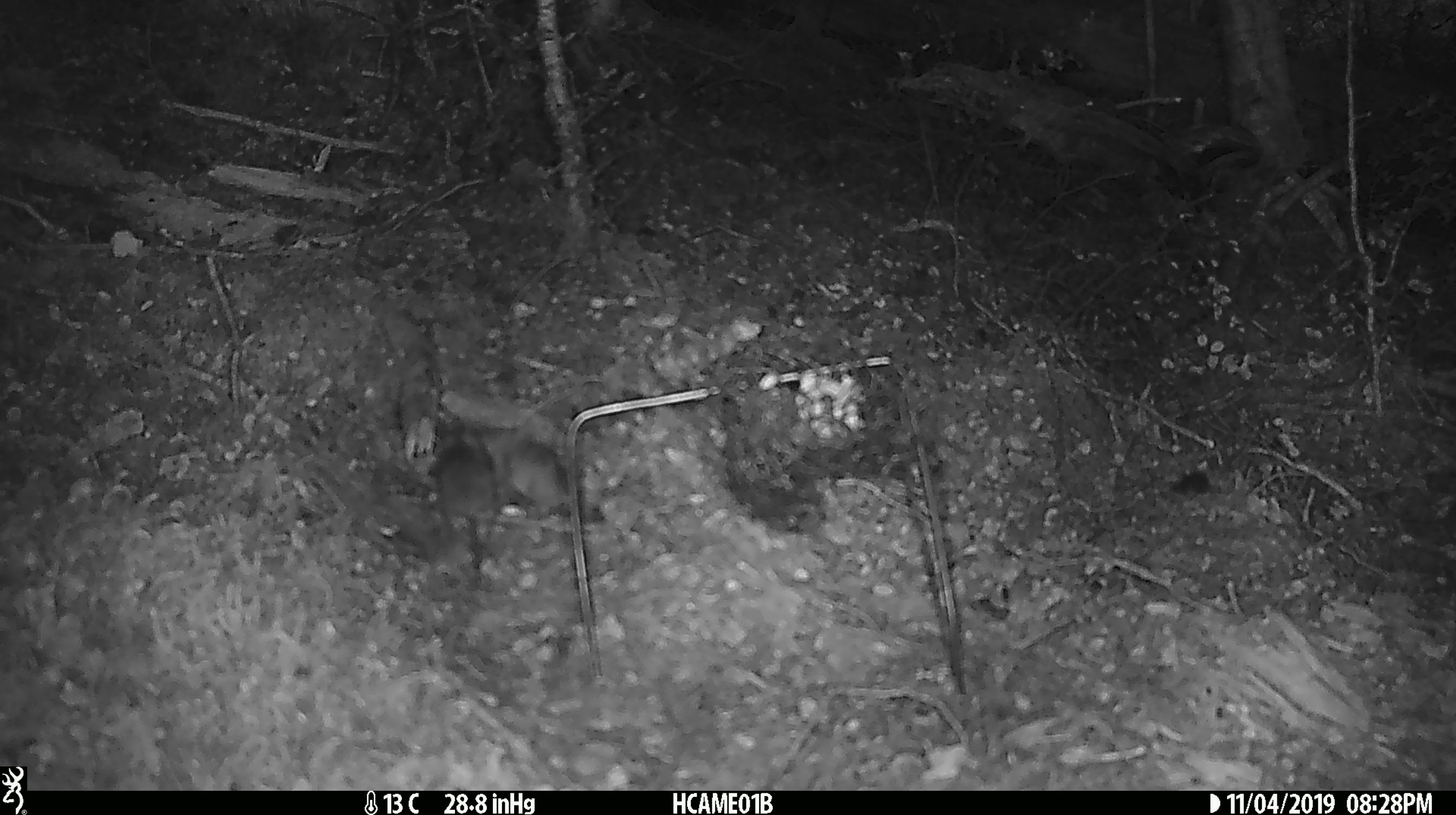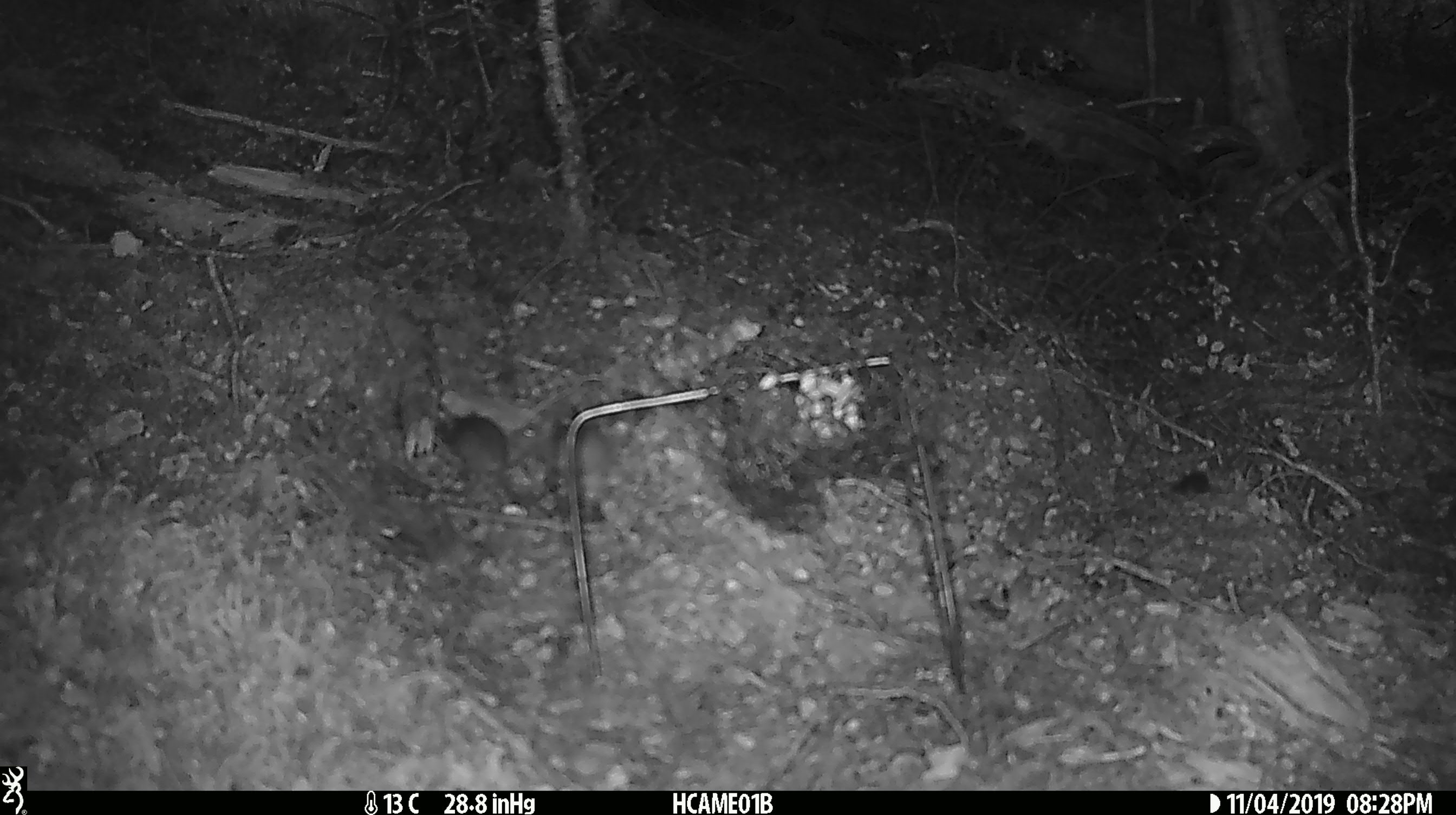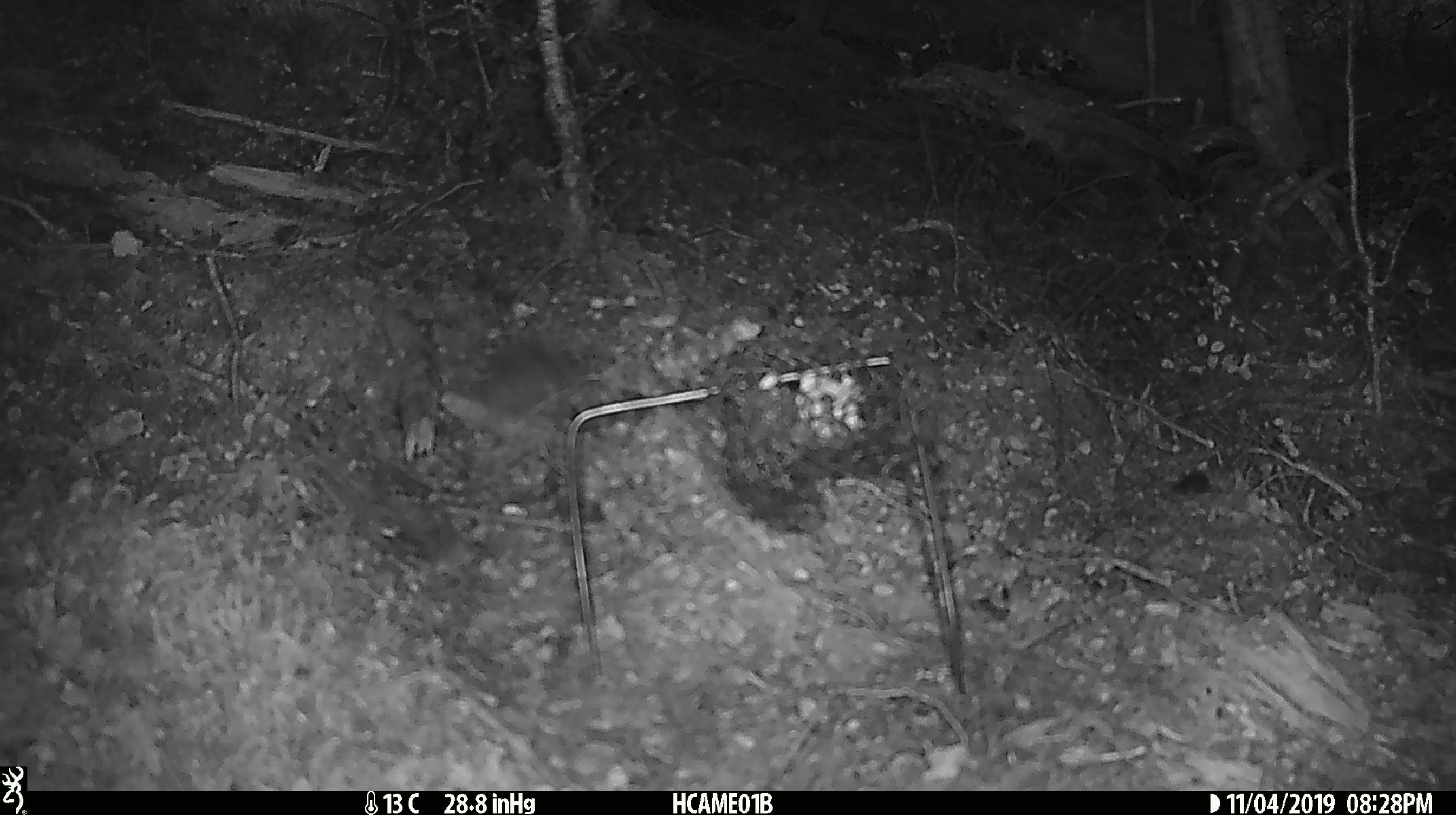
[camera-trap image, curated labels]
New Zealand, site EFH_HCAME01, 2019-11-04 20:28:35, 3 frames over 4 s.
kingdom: Animalia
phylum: Chordata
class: Mammalia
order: Rodentia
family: Muridae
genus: Mus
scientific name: Mus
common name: mouse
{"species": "mouse (Mus)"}